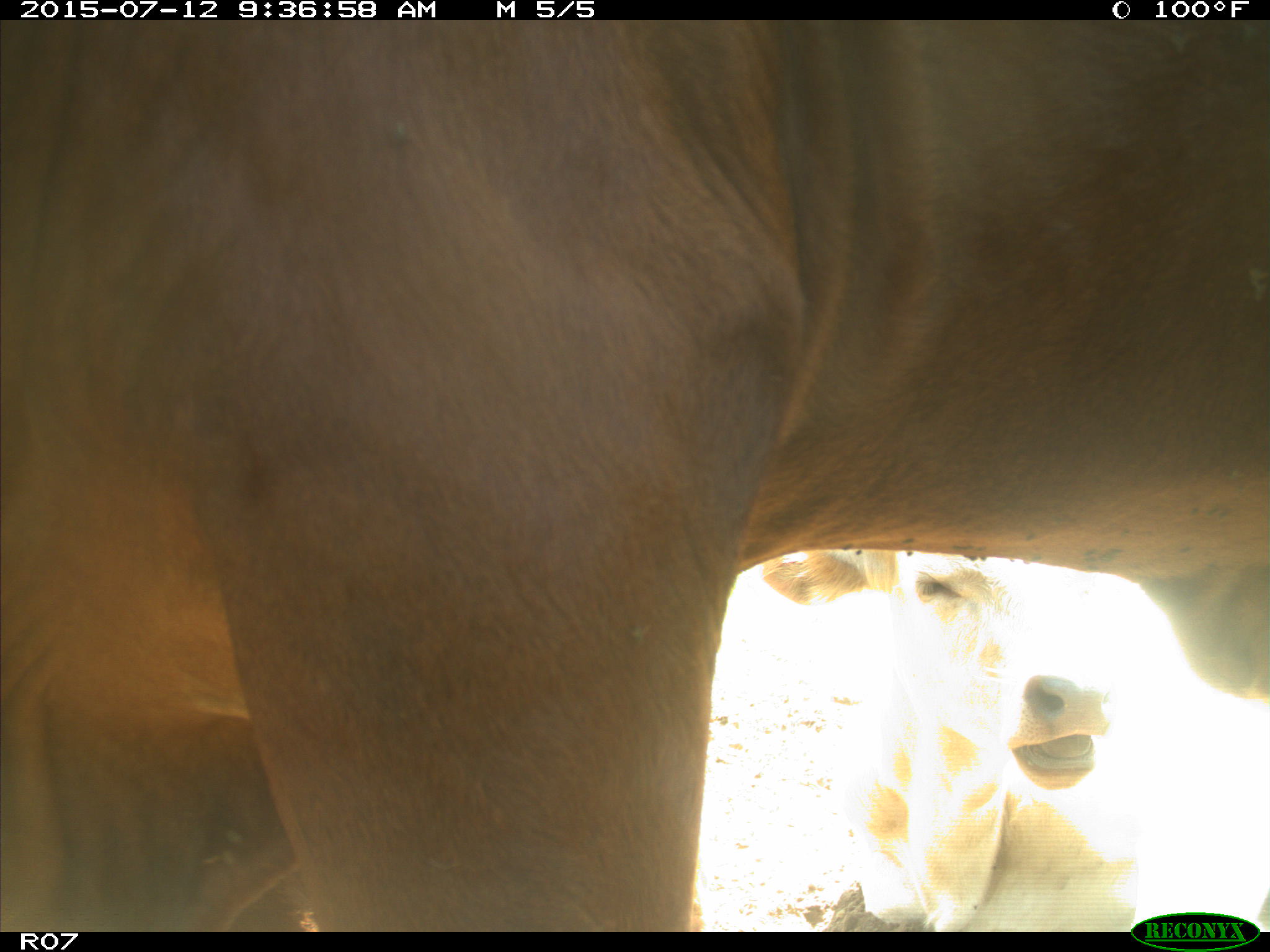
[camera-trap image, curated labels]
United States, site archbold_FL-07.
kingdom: Animalia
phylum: Chordata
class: Mammalia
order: Artiodactyla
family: Bovidae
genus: Bos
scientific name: Bos taurus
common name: domestic cow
Bos taurus (domestic cow).